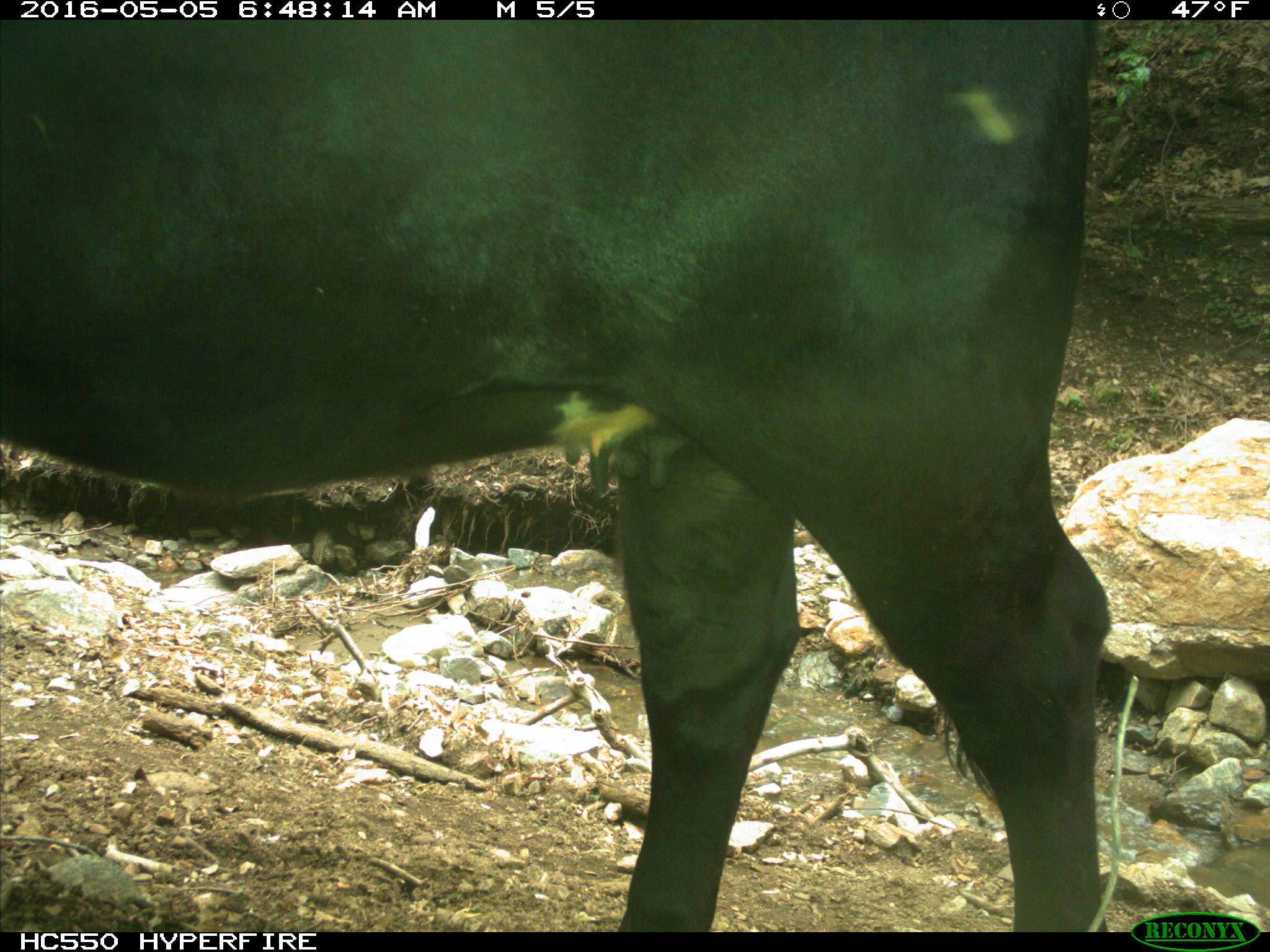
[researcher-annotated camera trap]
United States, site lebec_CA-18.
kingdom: Animalia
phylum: Chordata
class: Mammalia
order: Artiodactyla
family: Bovidae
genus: Bos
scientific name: Bos taurus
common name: domestic cow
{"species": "Bos taurus (domestic cow)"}